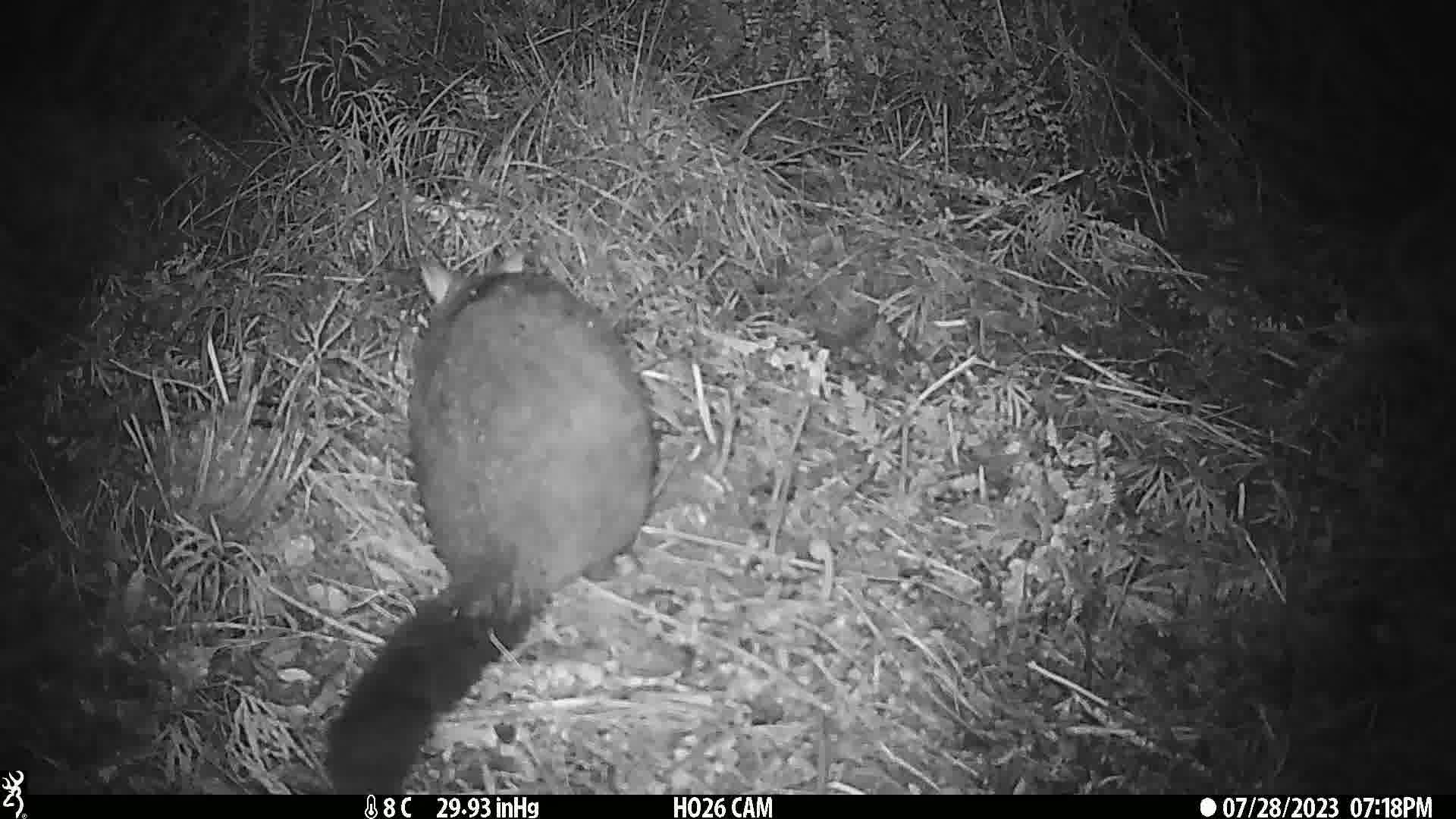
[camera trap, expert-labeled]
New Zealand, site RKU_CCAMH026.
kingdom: Animalia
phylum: Chordata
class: Mammalia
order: Diprotodontia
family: Phalangeridae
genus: Trichosurus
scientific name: Trichosurus vulpecula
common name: common brushtail possum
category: possum